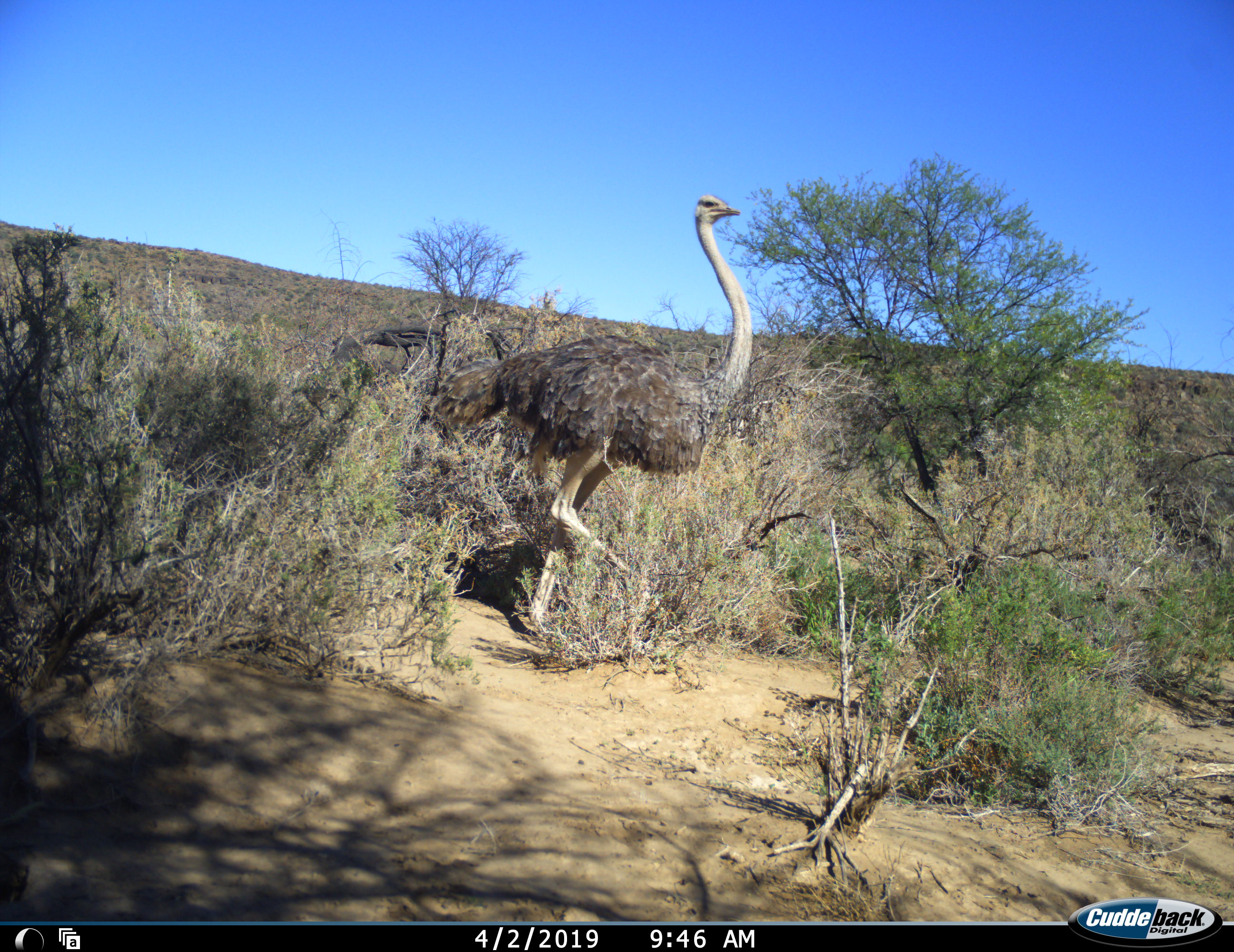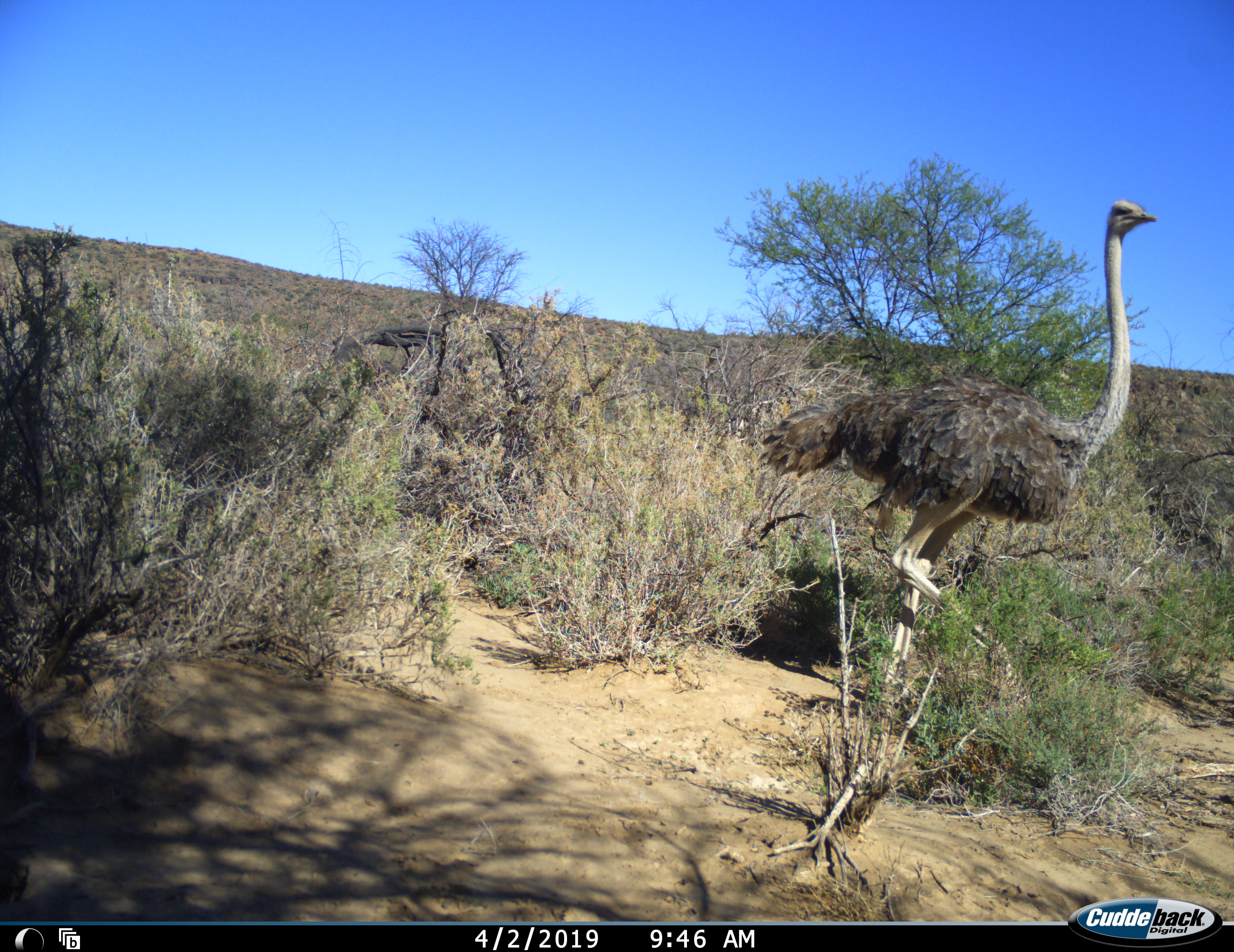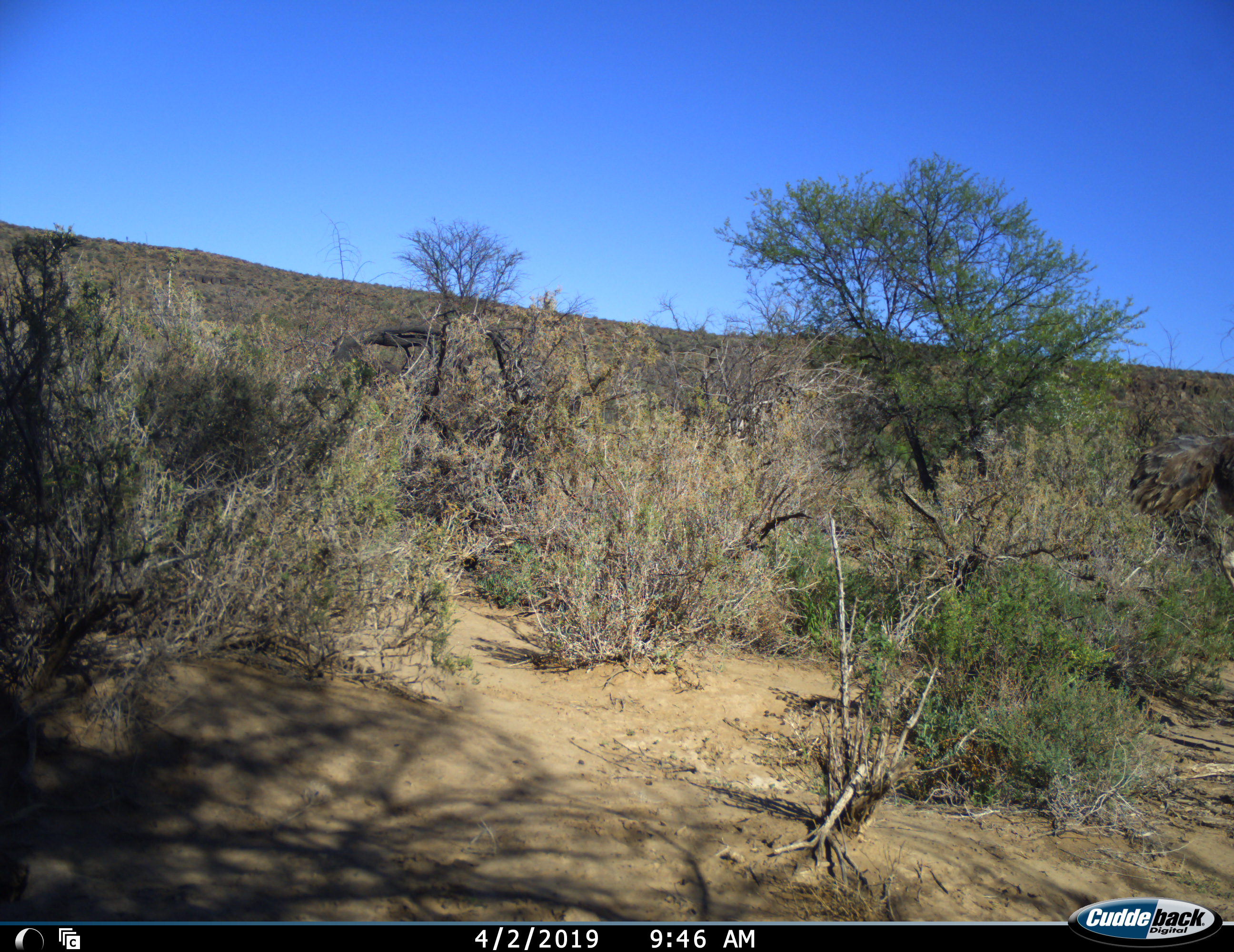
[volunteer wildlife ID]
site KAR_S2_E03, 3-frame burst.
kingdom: Animalia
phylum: Chordata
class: Aves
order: Struthioniformes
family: Struthionidae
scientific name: Struthionidae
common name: ostrich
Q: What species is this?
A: Ostrich (Struthionidae).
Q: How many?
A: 1.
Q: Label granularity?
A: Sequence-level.